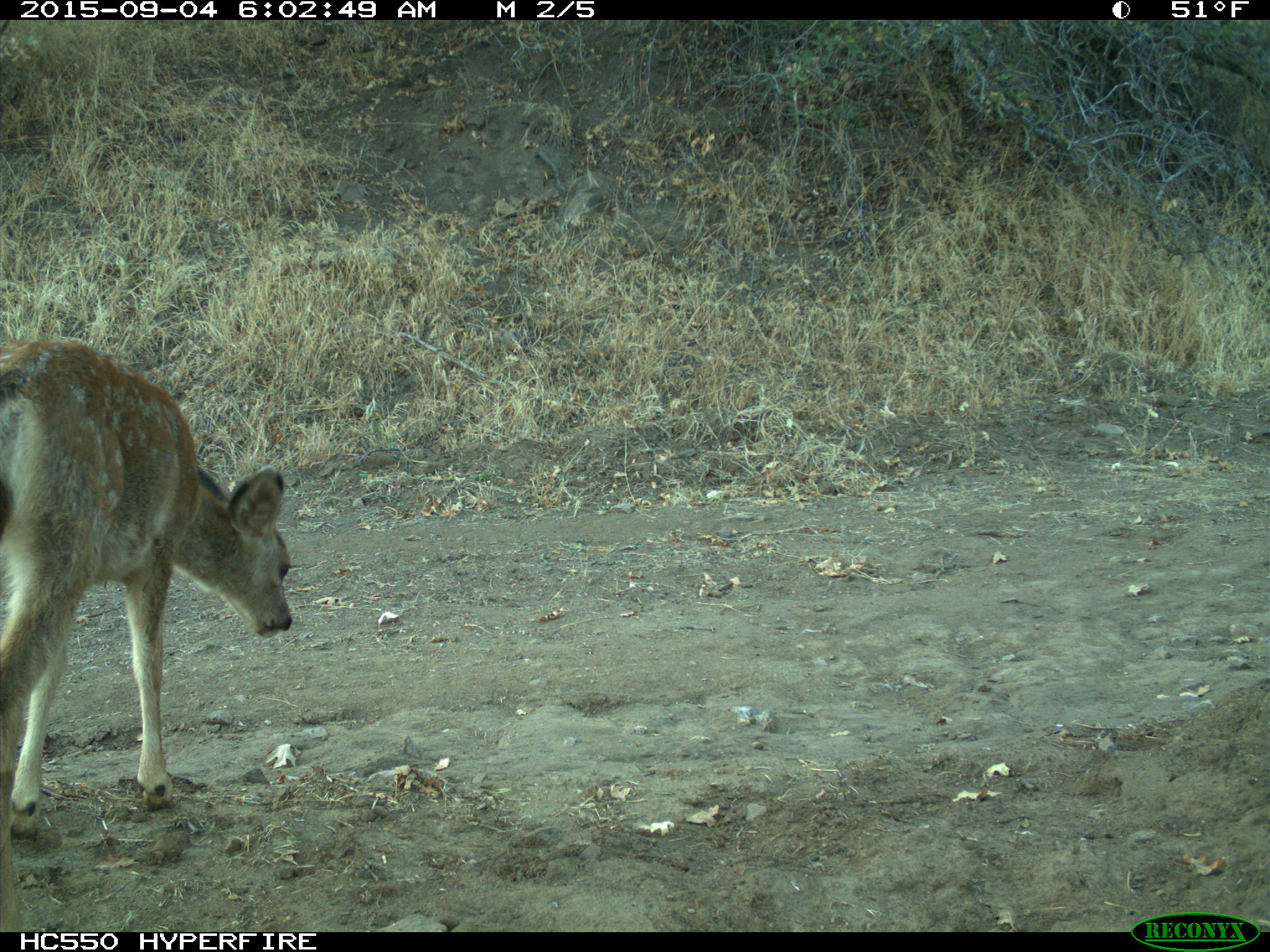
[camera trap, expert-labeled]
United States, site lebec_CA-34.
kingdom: Animalia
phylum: Chordata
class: Mammalia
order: Artiodactyla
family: Cervidae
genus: Odocoileus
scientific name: Odocoileus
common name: deer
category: unidentified deer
Unidentified deer (deer) (Odocoileus).